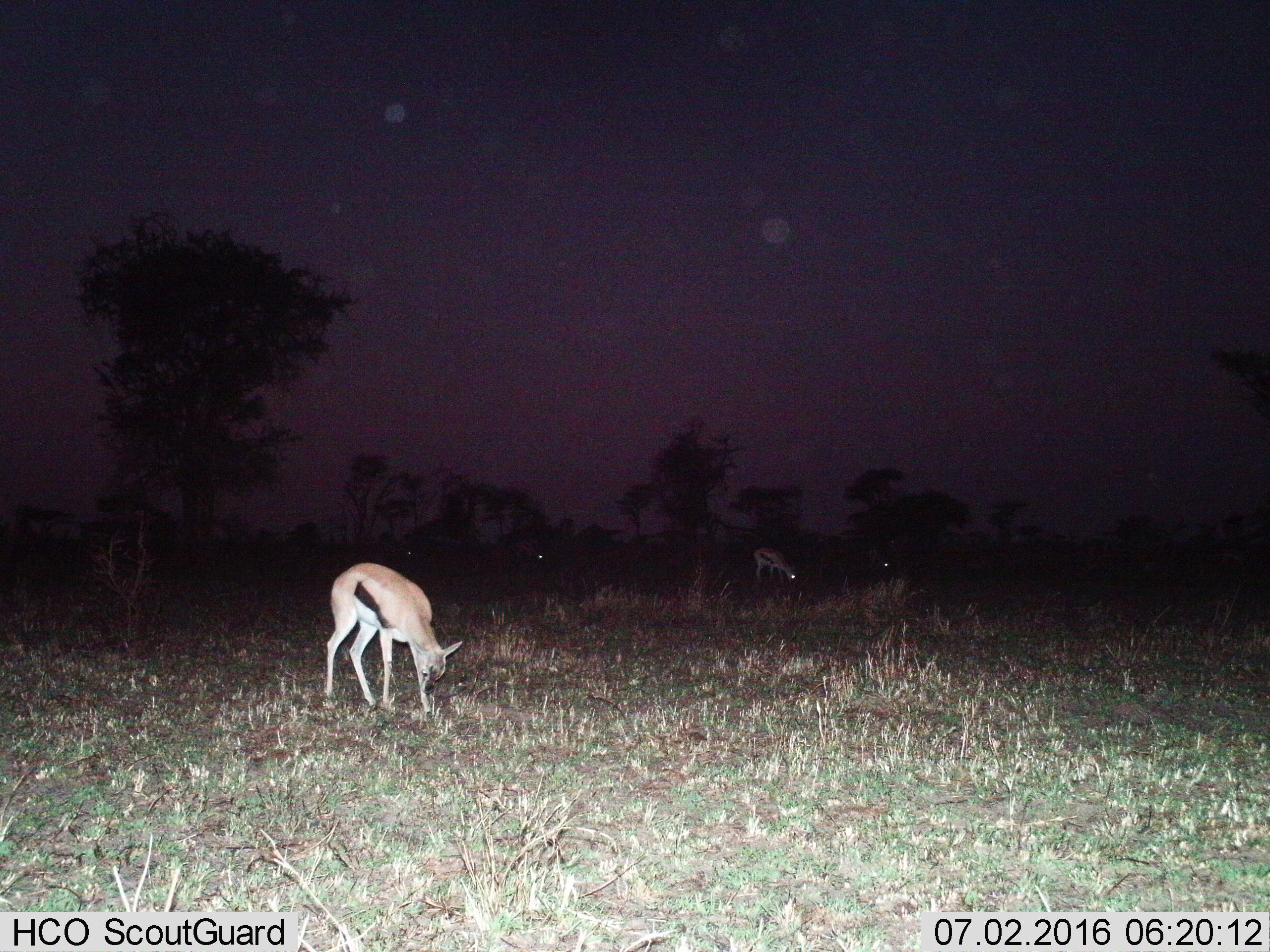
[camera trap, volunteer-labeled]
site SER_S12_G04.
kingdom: Animalia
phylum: Chordata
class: Mammalia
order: Artiodactyla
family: Bovidae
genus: Eudorcas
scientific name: Eudorcas thomsonii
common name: thomson's gazelle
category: gazellethomsons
Gazellethomsons (thomson's gazelle) (Eudorcas thomsonii), count 5. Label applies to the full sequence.